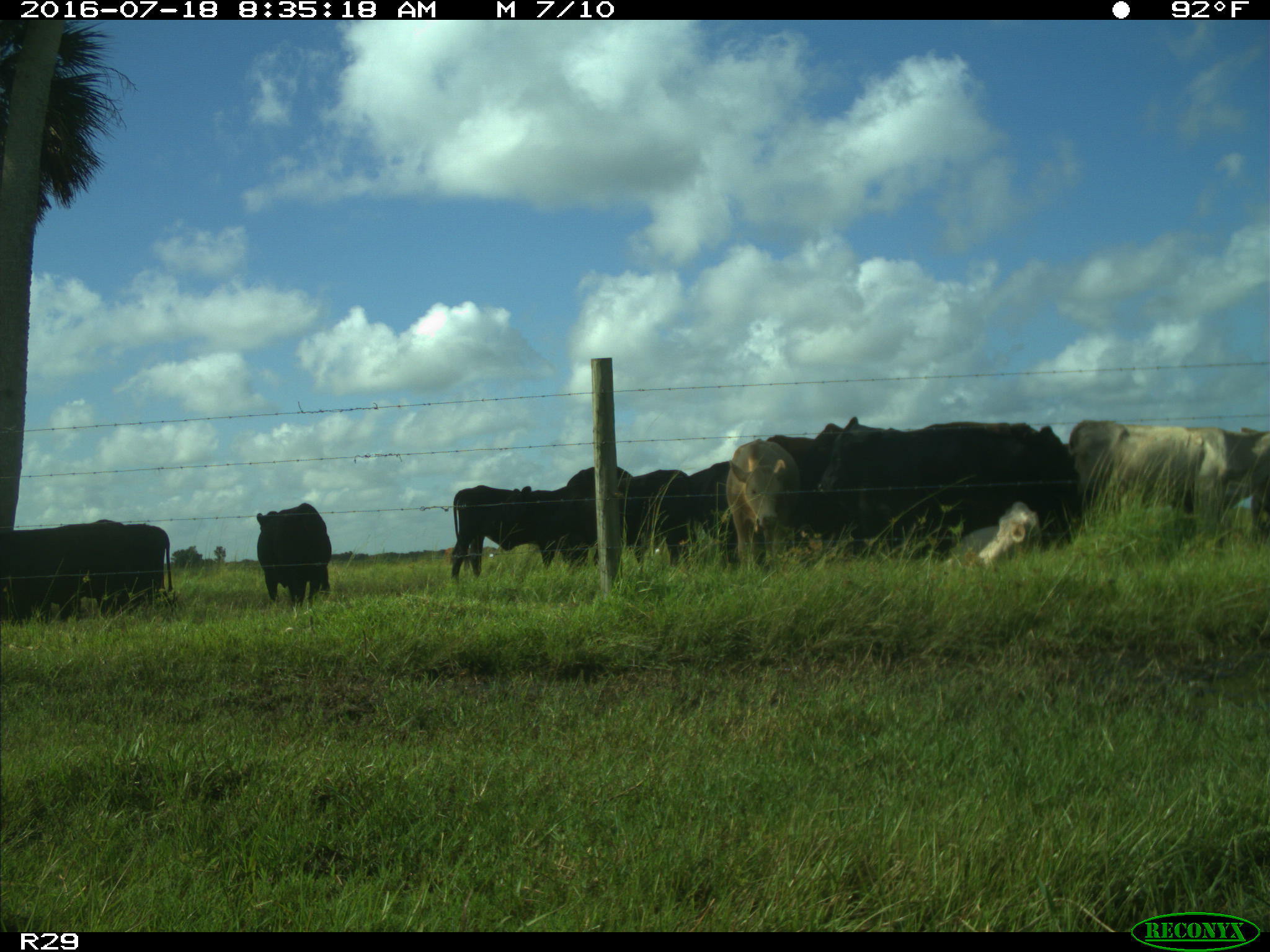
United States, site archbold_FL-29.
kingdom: Animalia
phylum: Chordata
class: Mammalia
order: Artiodactyla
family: Bovidae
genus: Bos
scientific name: Bos taurus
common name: domestic cow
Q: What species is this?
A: Bos taurus (domestic cow).